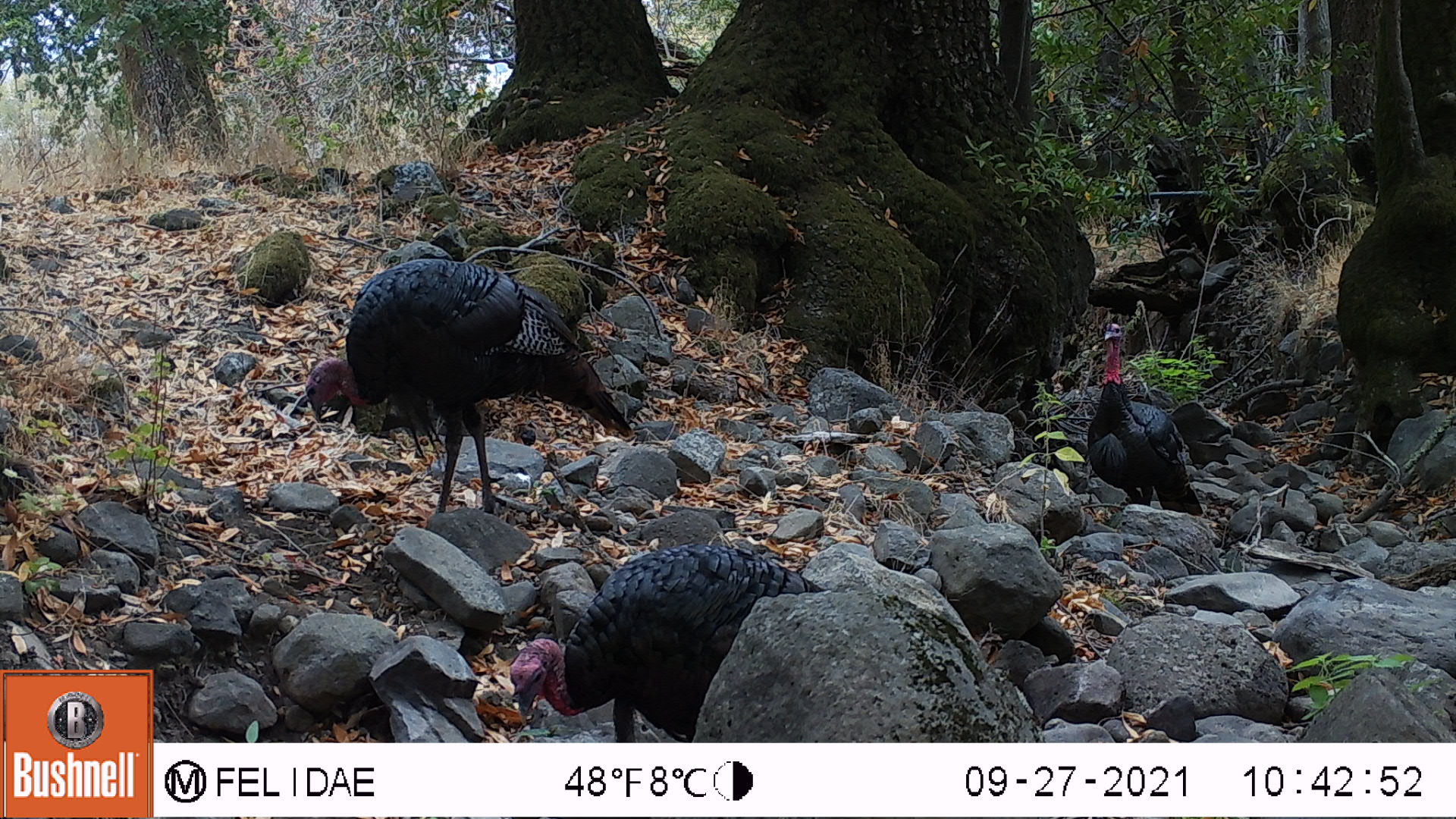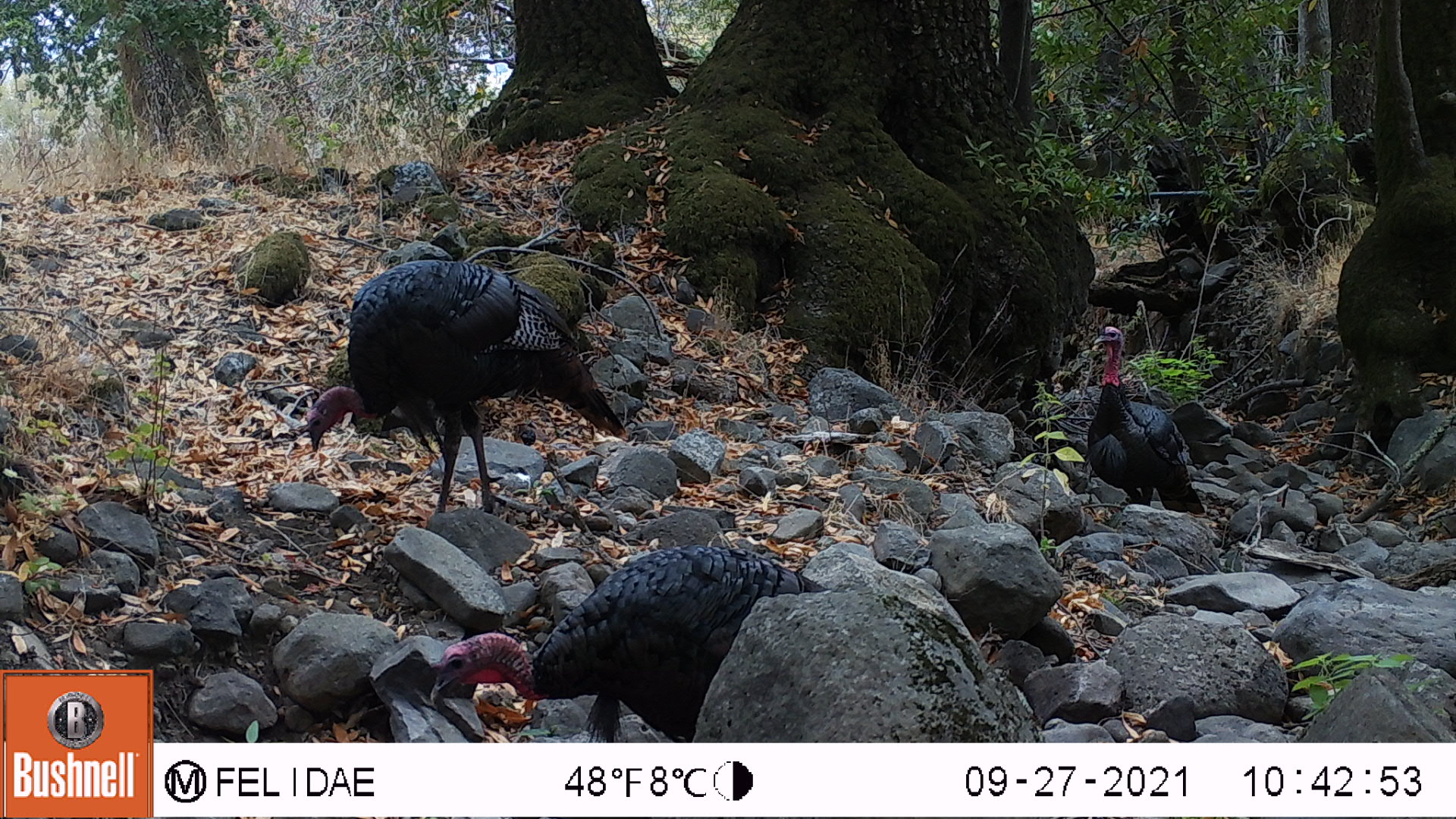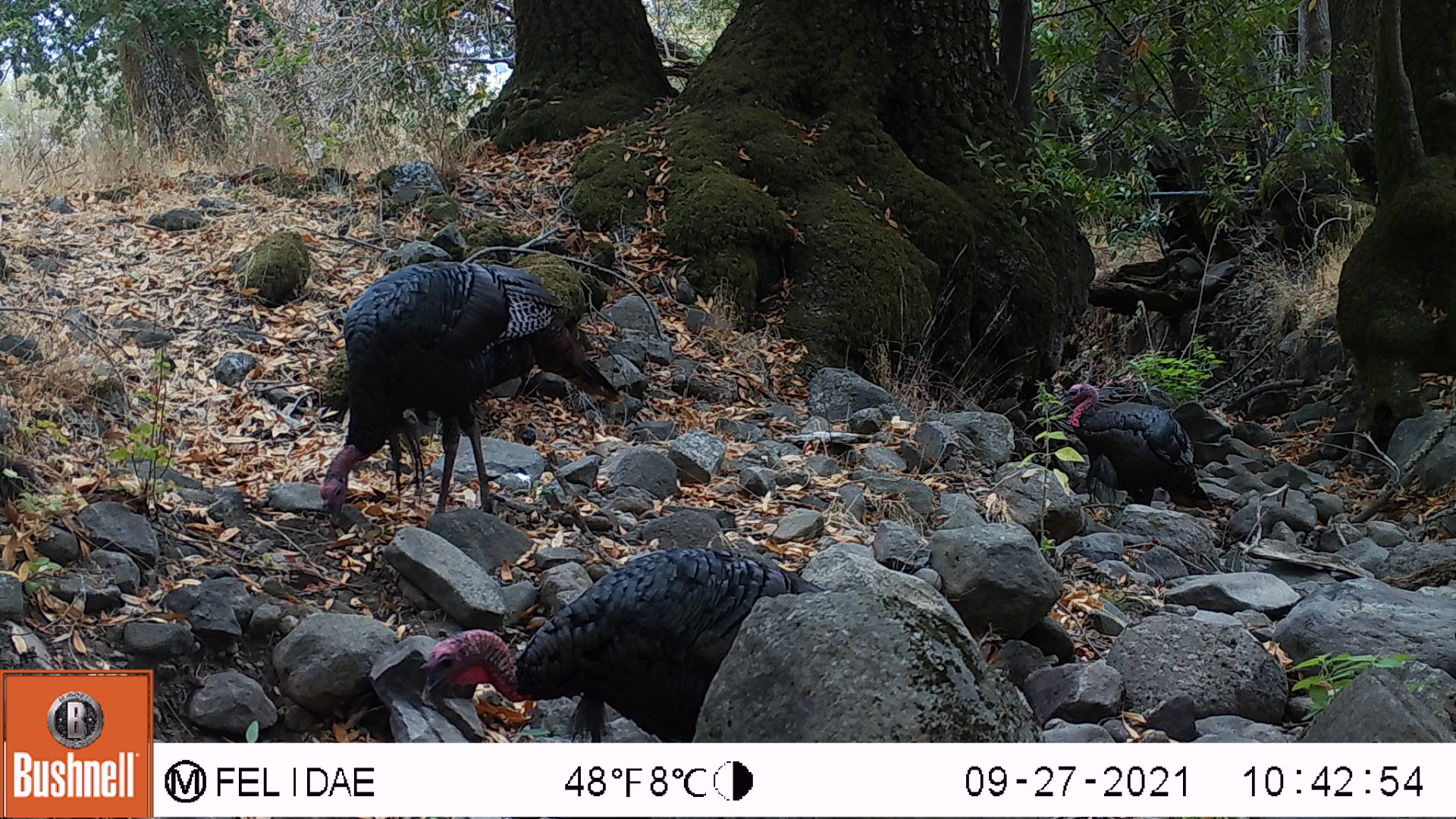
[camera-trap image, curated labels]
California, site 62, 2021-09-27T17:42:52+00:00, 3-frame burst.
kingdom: Animalia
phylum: Chordata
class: Aves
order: Galliformes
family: Phasianidae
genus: Meleagris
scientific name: Meleagris gallopavo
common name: turkey